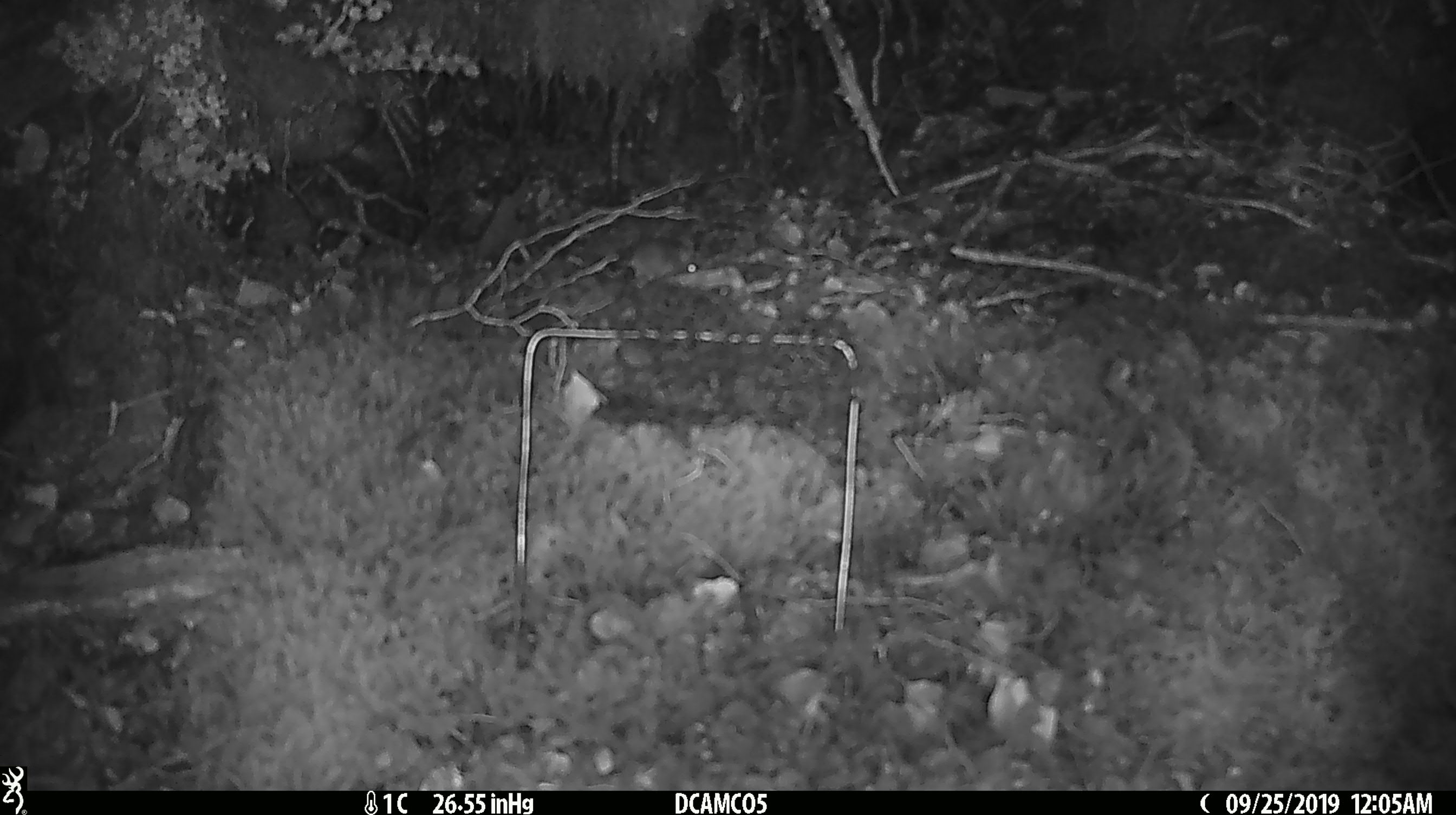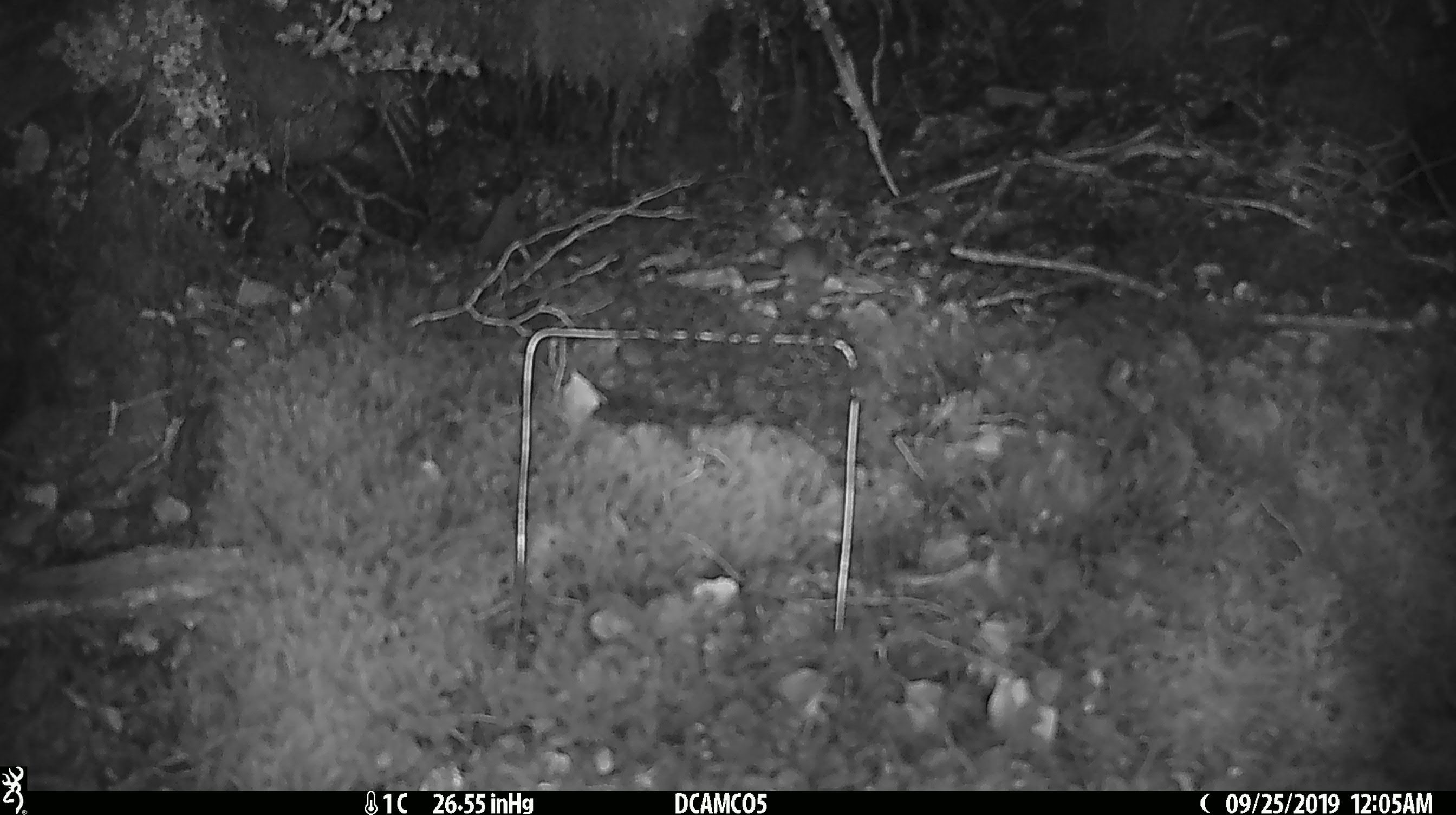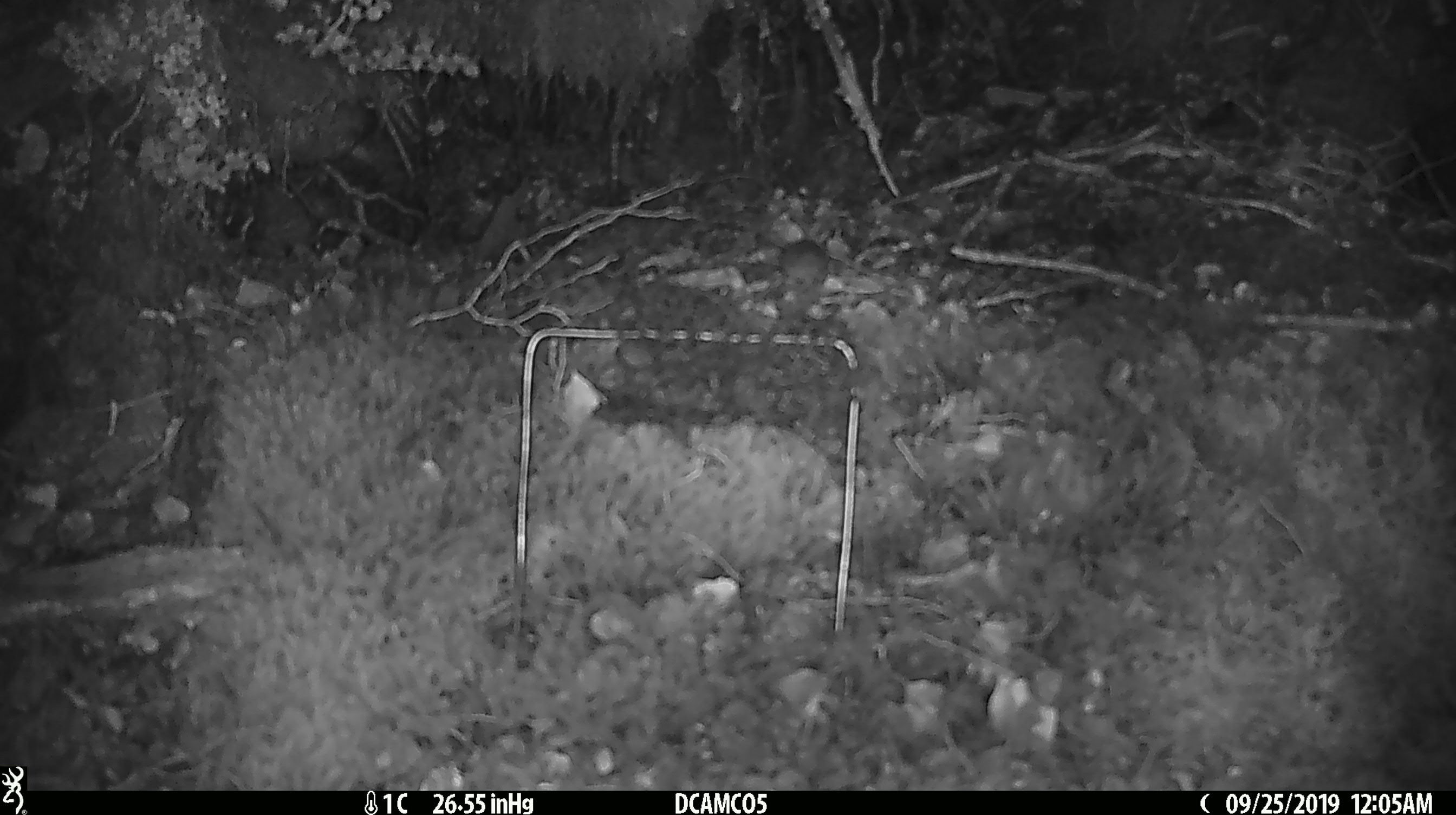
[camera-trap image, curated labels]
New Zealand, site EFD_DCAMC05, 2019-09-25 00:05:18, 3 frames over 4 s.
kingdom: Animalia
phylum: Chordata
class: Mammalia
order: Rodentia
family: Muridae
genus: Mus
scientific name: Mus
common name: mouse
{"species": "mouse (Mus)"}